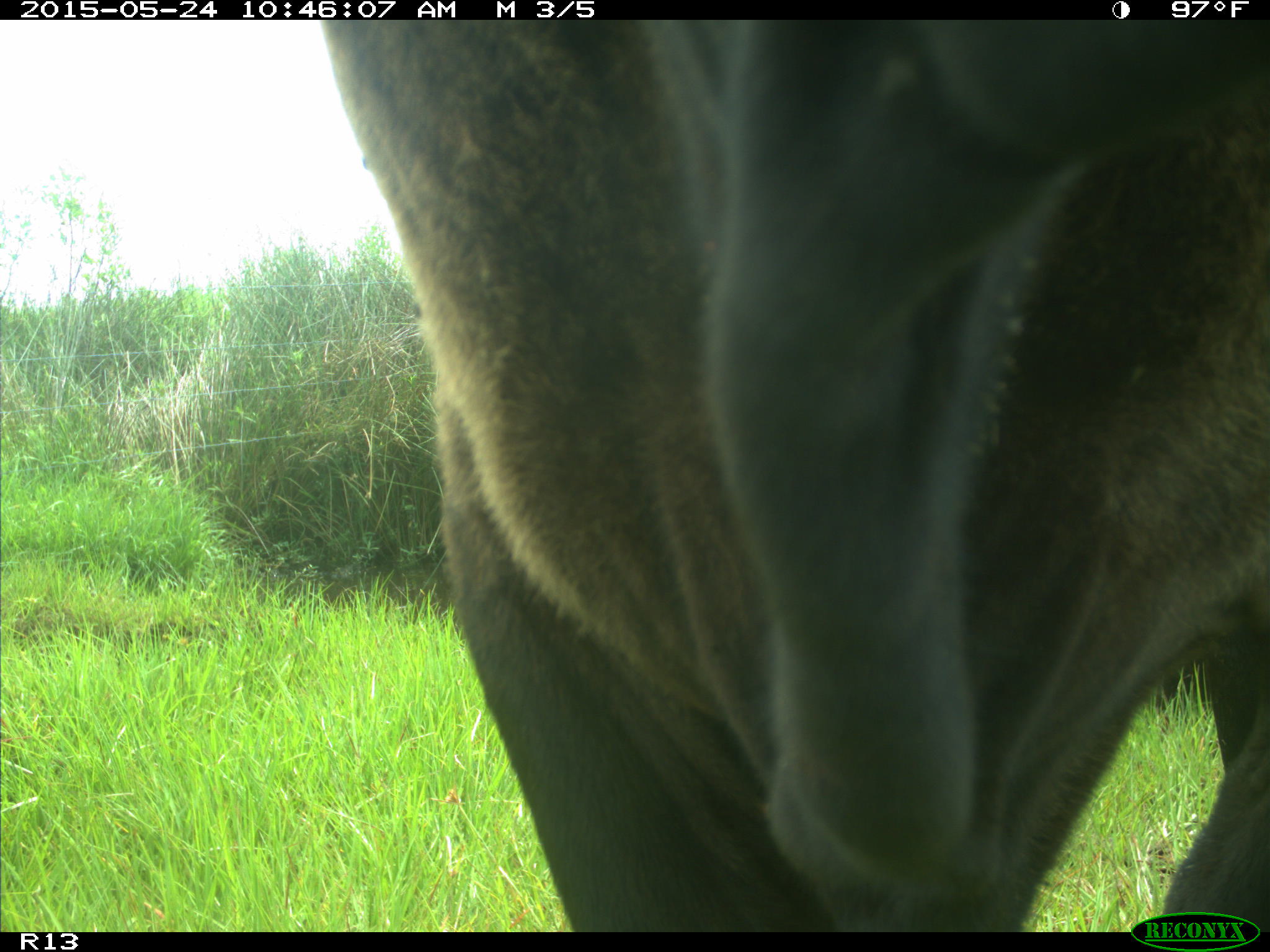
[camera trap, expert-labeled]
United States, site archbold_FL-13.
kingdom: Animalia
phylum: Chordata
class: Mammalia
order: Artiodactyla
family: Bovidae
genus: Bos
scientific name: Bos taurus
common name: domestic cow